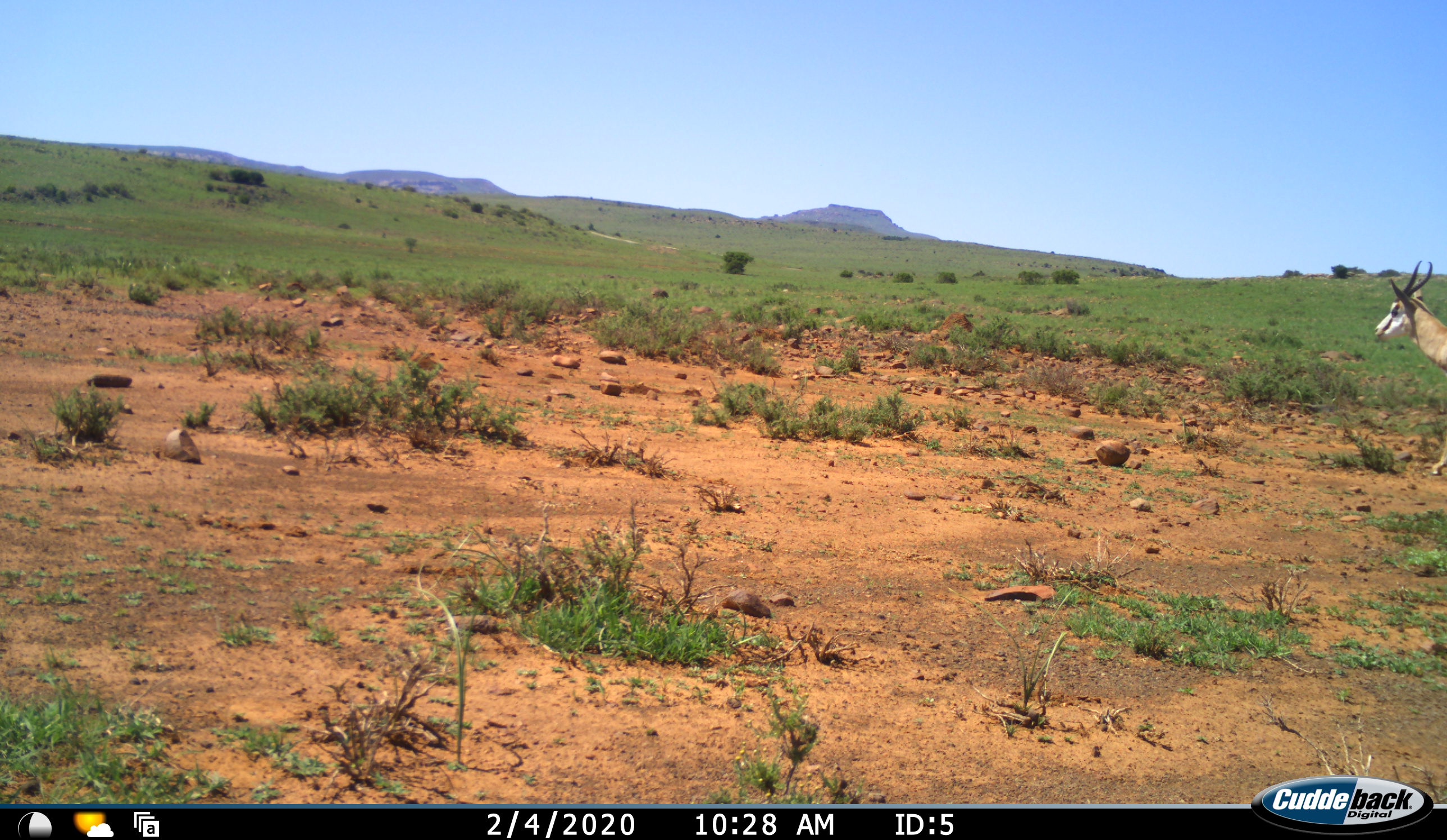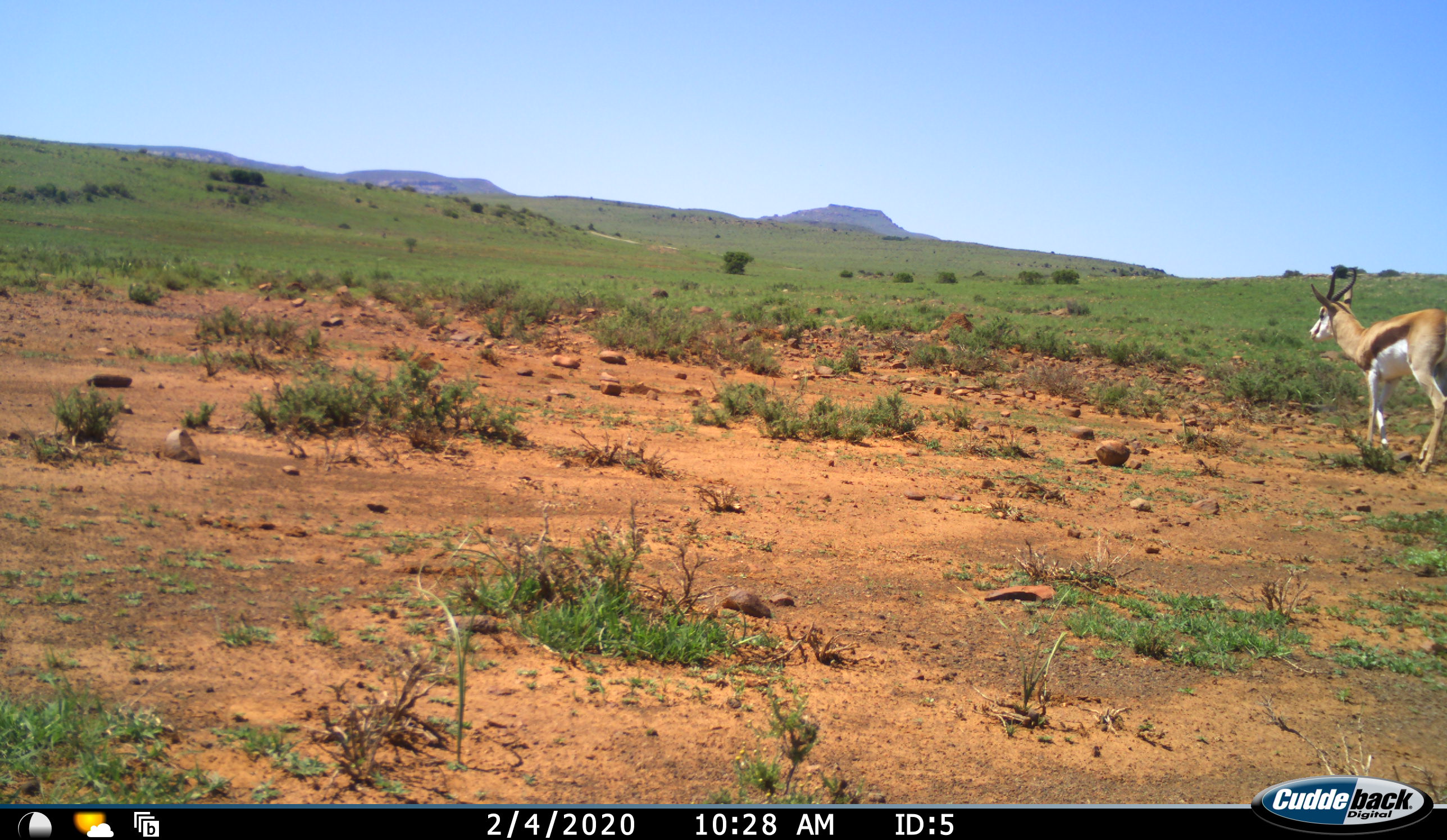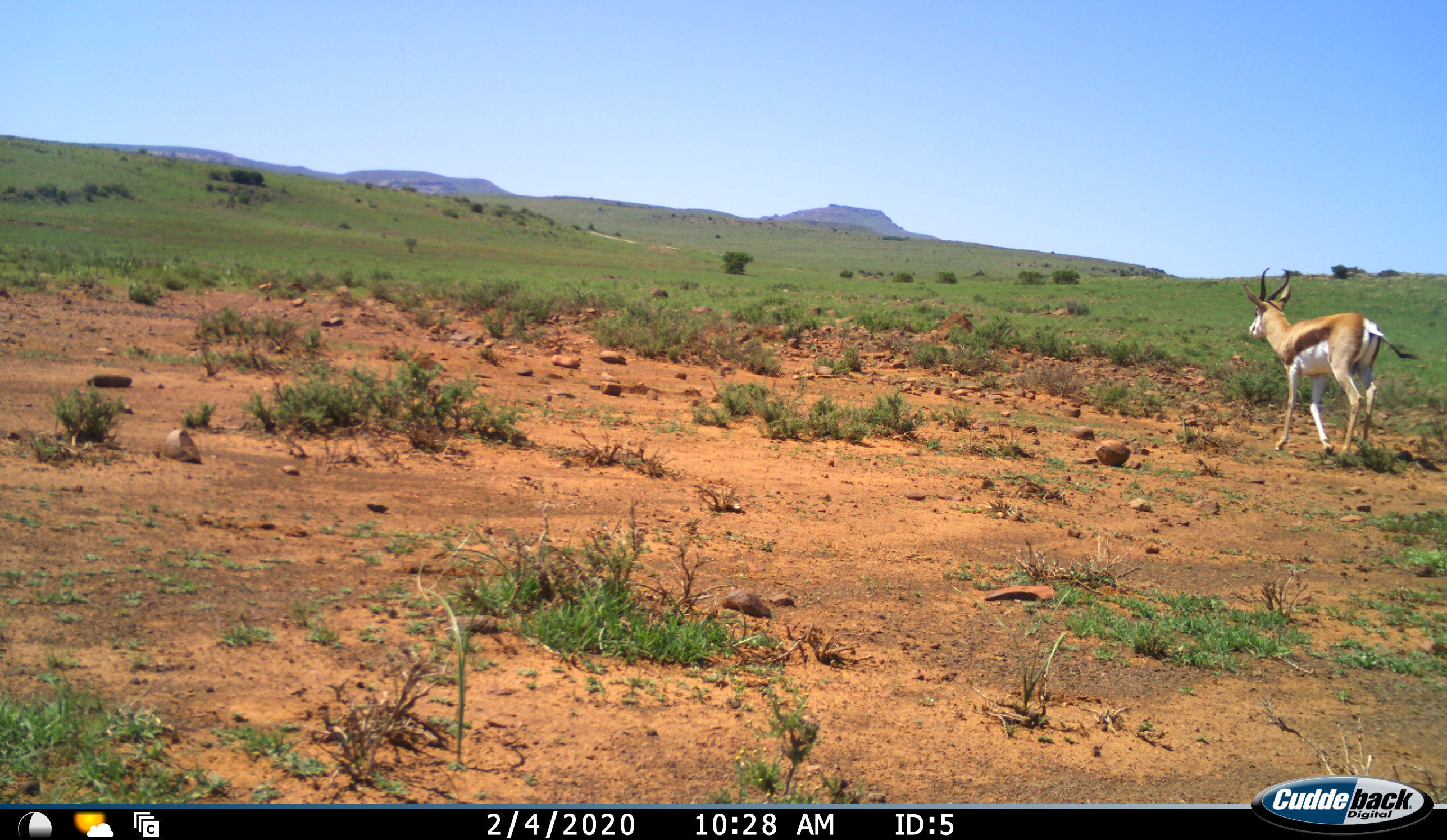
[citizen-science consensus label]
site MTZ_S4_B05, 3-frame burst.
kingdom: Animalia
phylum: Chordata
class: Mammalia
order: Artiodactyla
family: Bovidae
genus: Antidorcas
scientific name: Antidorcas marsupialis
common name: springbok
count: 1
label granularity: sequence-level